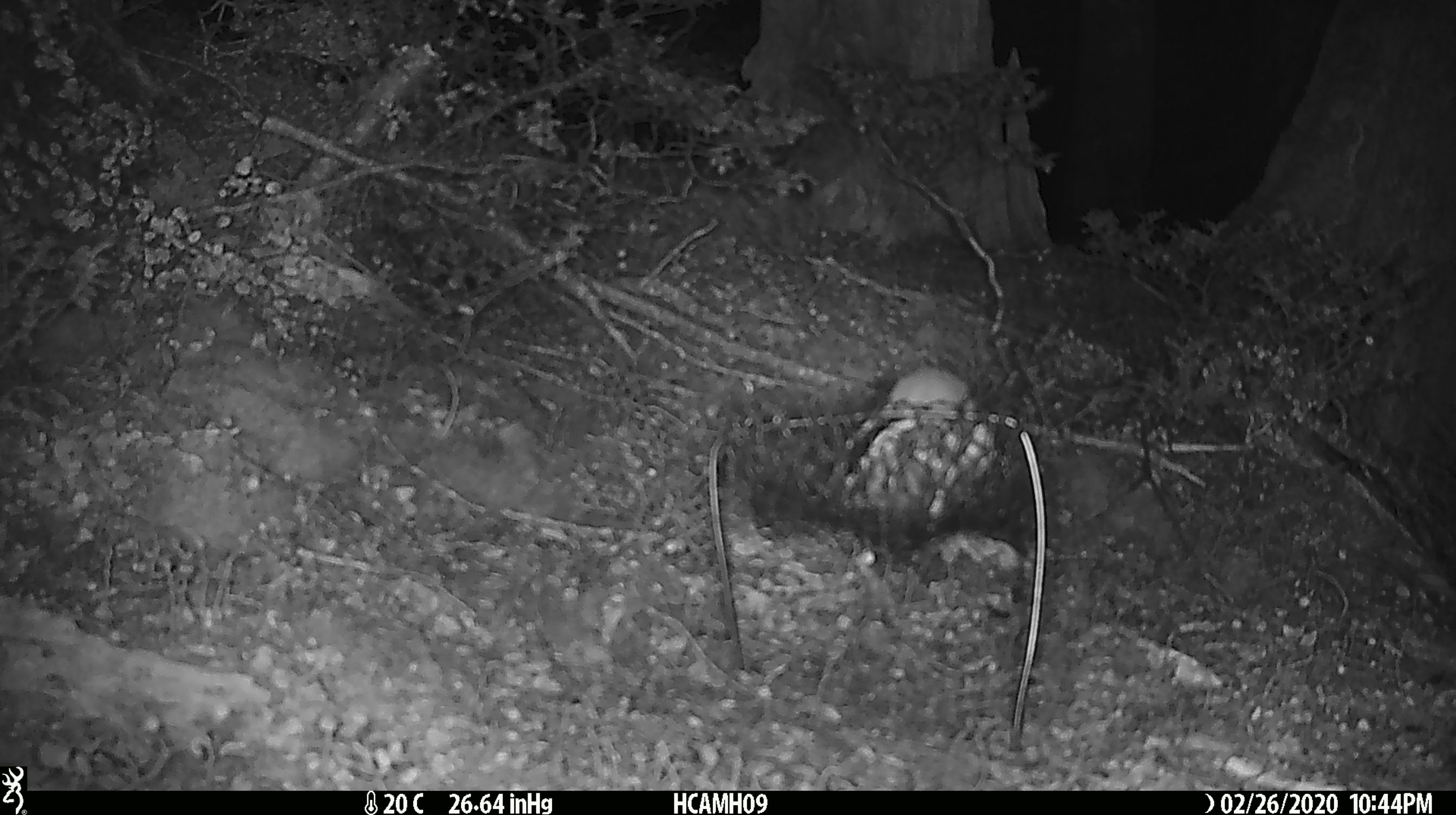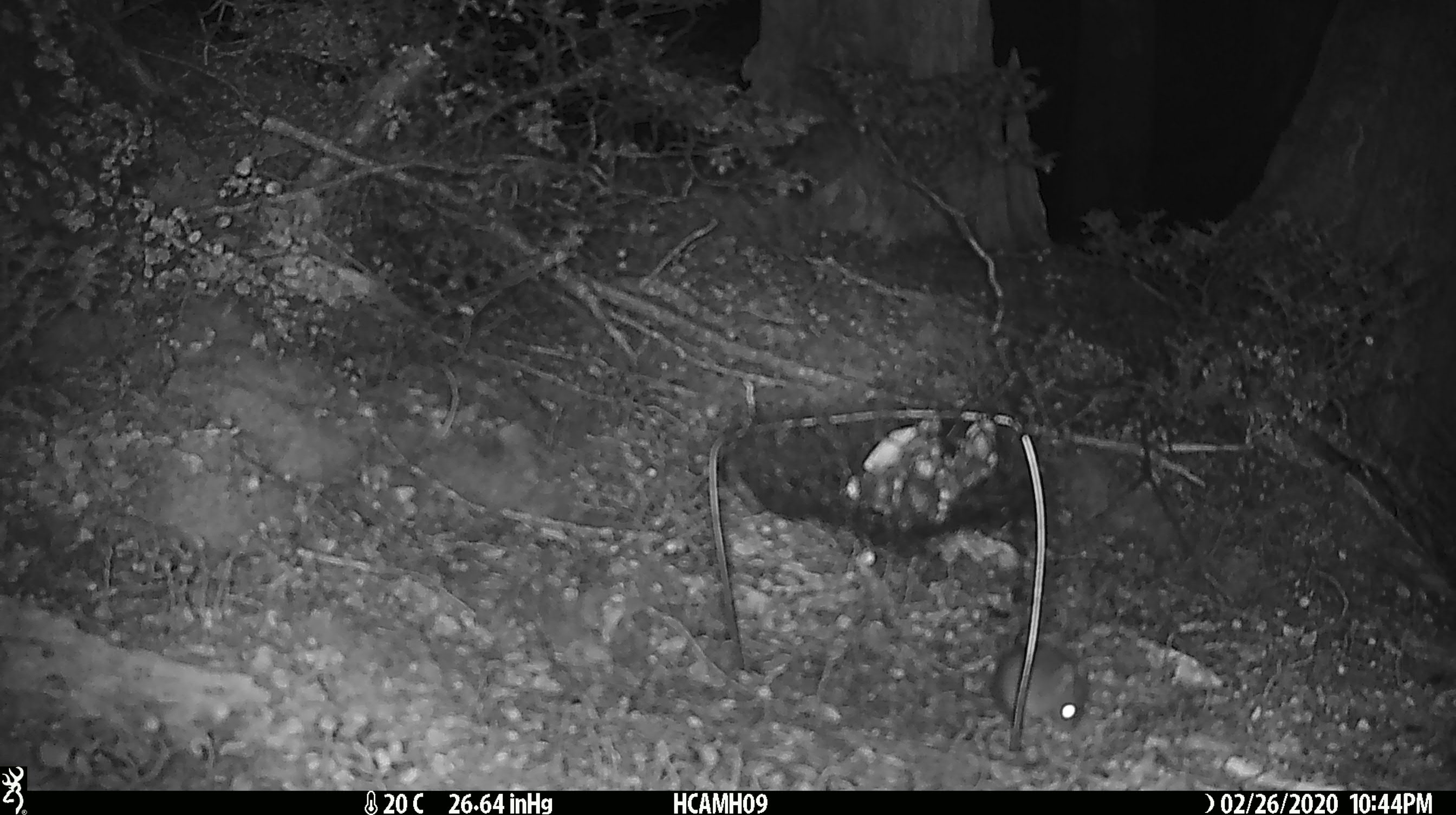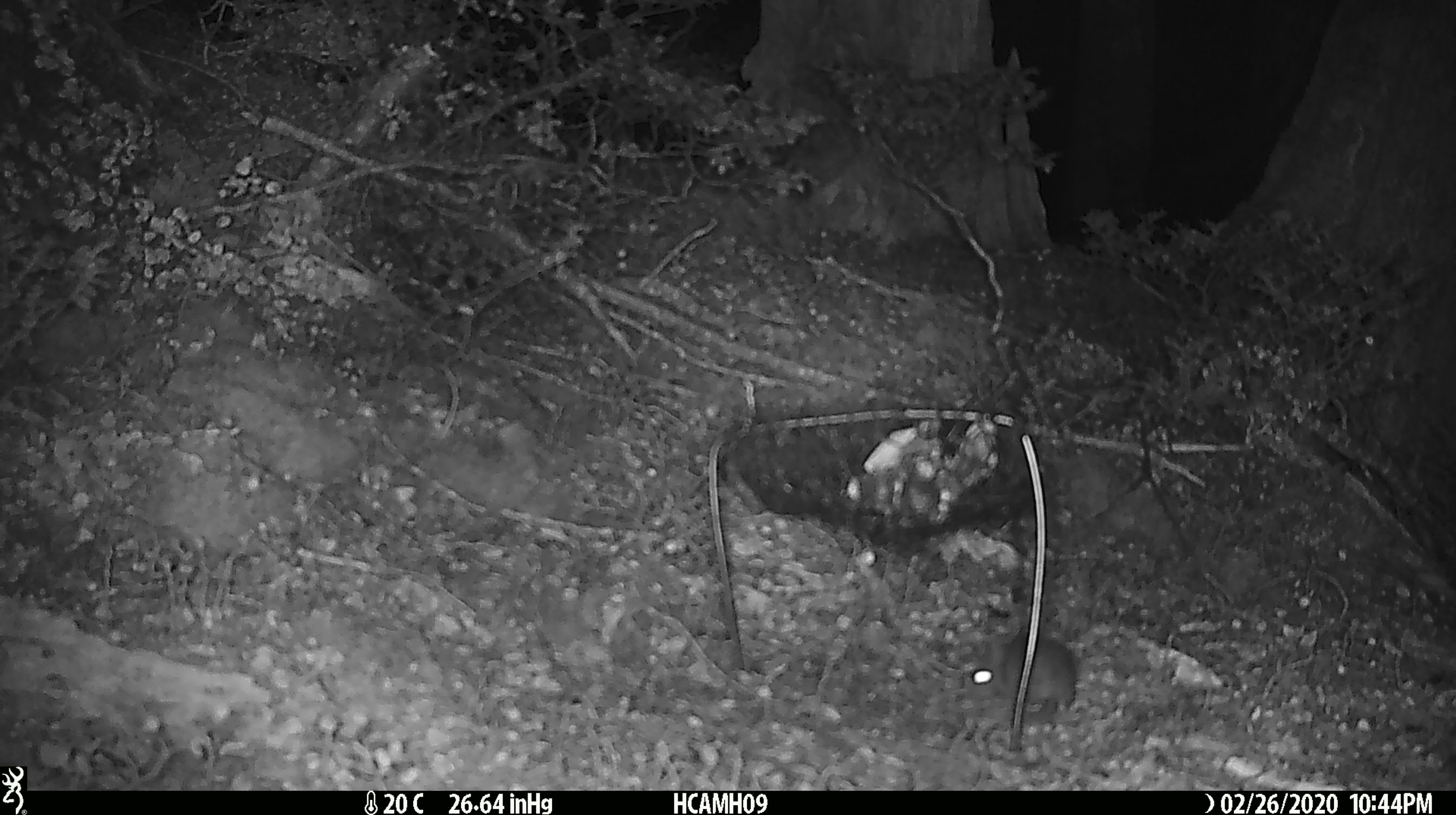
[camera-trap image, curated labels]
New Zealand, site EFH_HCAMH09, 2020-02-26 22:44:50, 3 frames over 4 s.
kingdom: Animalia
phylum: Chordata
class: Mammalia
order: Rodentia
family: Muridae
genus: Mus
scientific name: Mus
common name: mouse